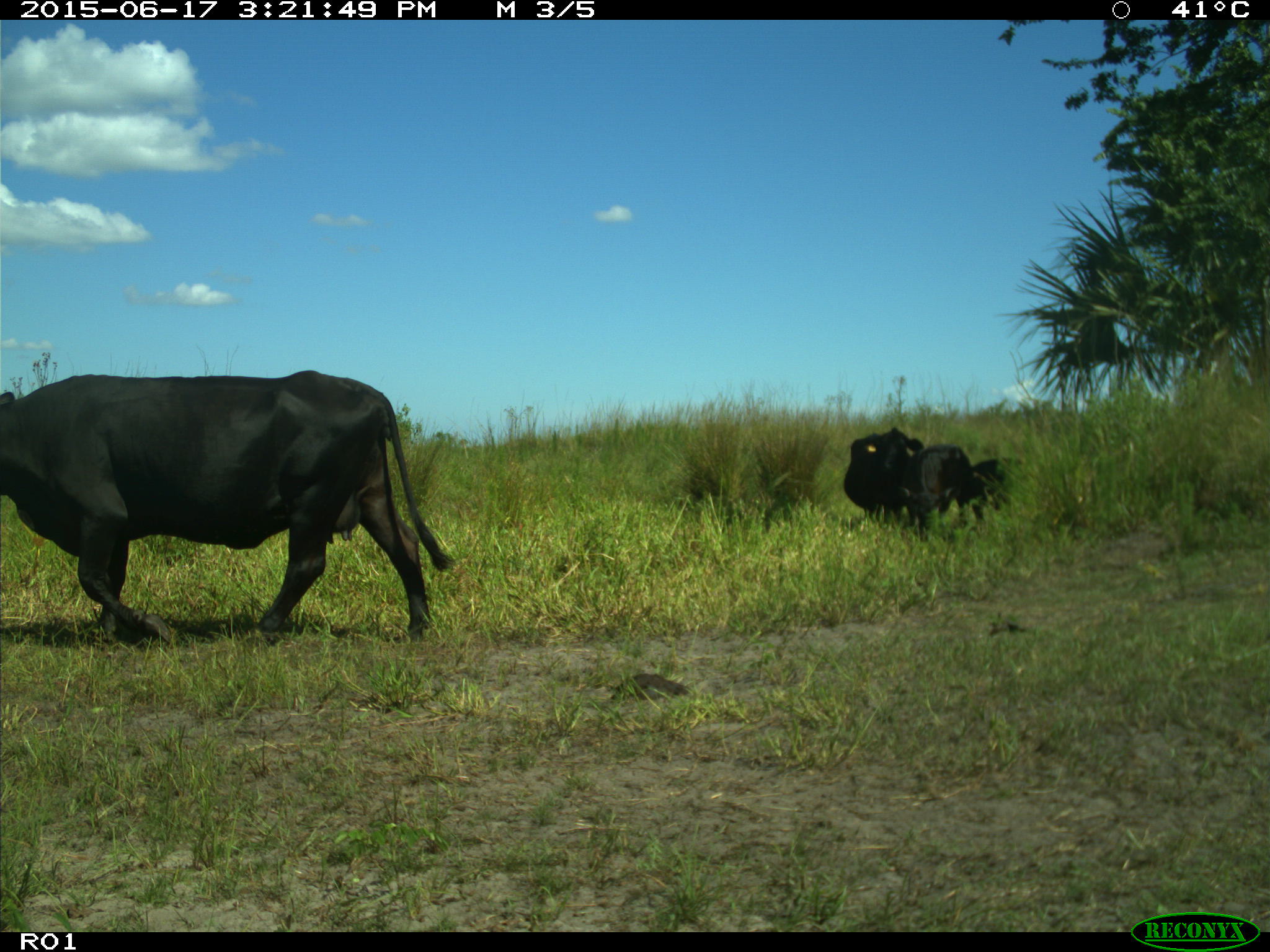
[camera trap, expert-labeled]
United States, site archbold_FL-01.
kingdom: Animalia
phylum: Chordata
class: Mammalia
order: Artiodactyla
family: Bovidae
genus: Bos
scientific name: Bos taurus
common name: domestic cow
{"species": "Bos taurus (domestic cow)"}